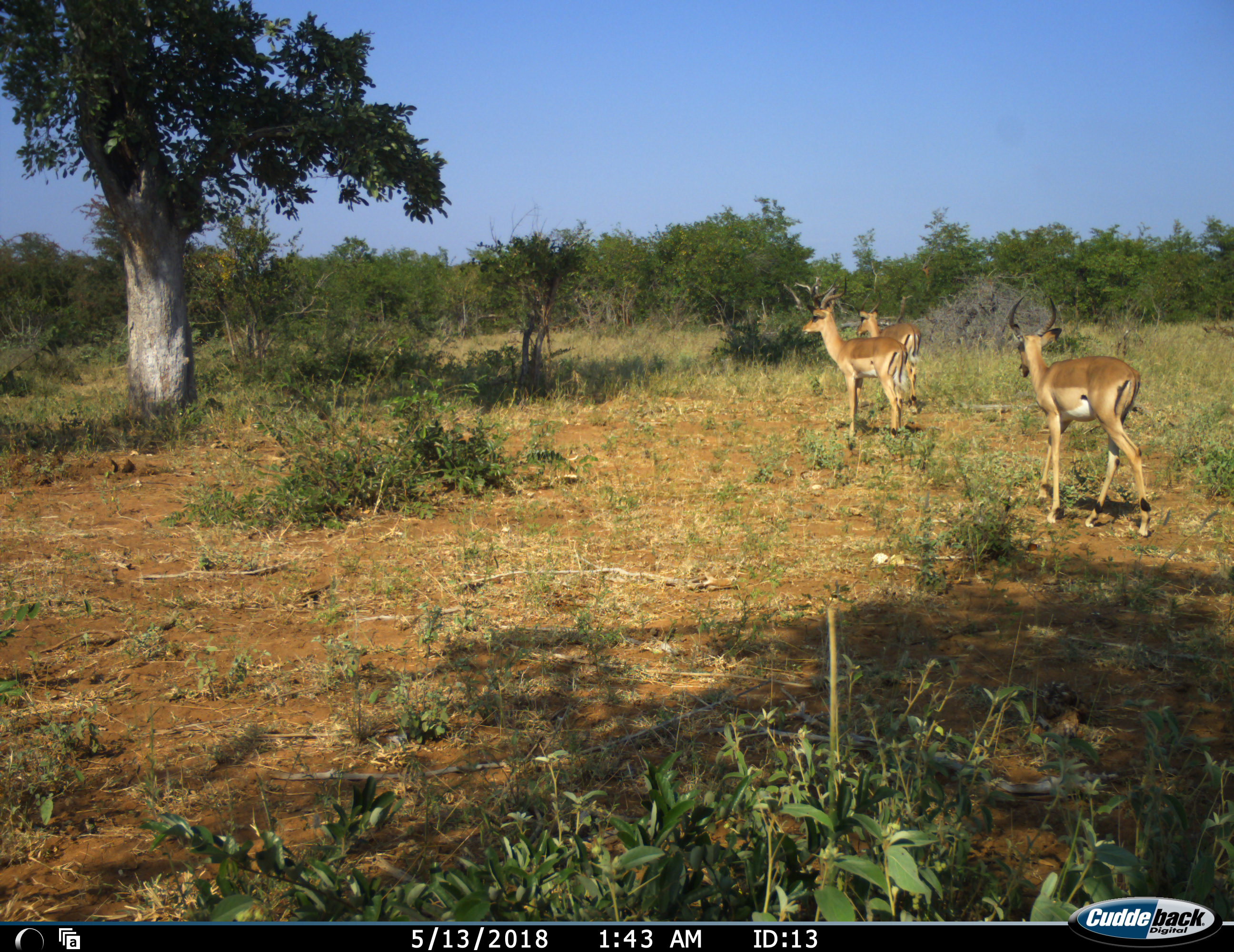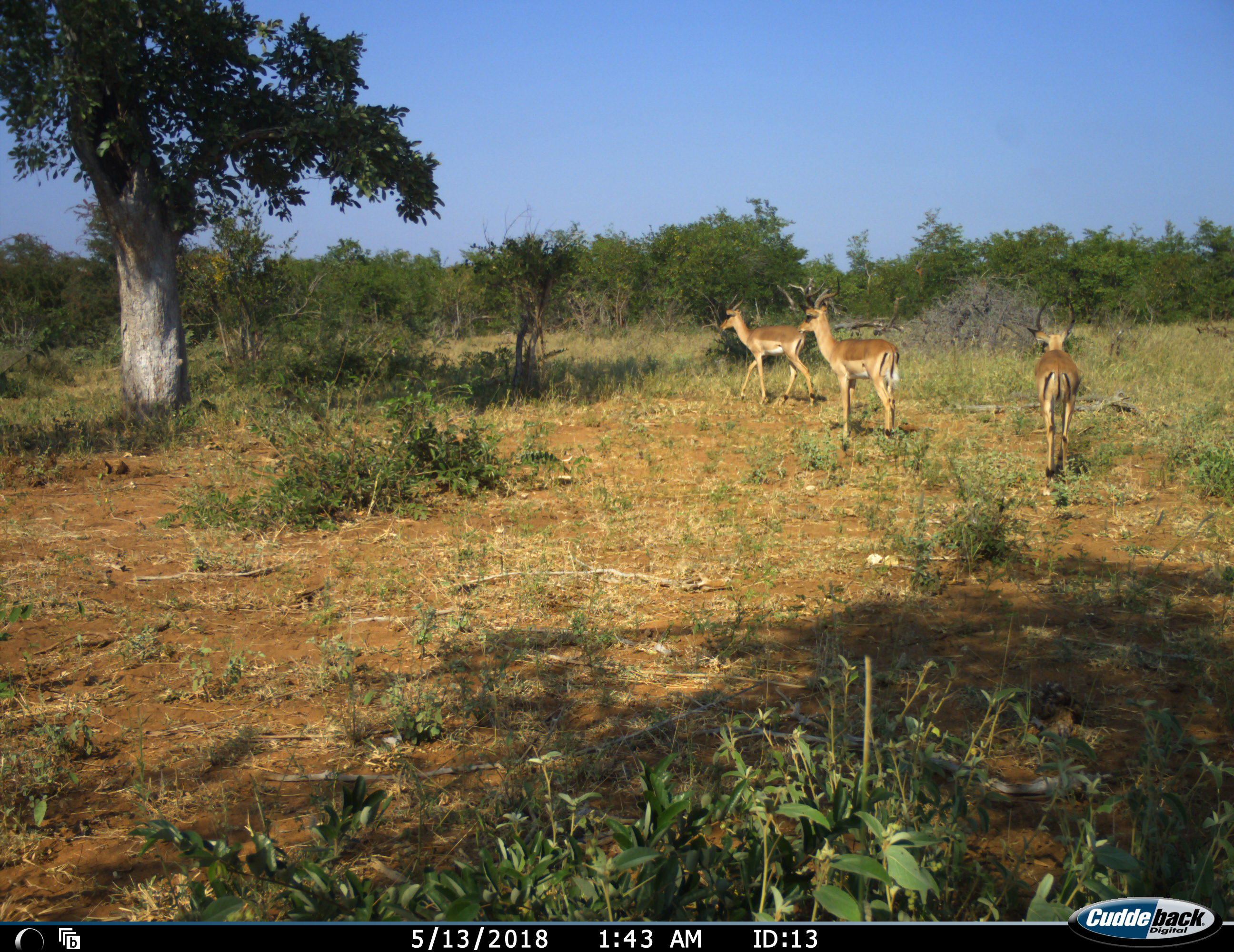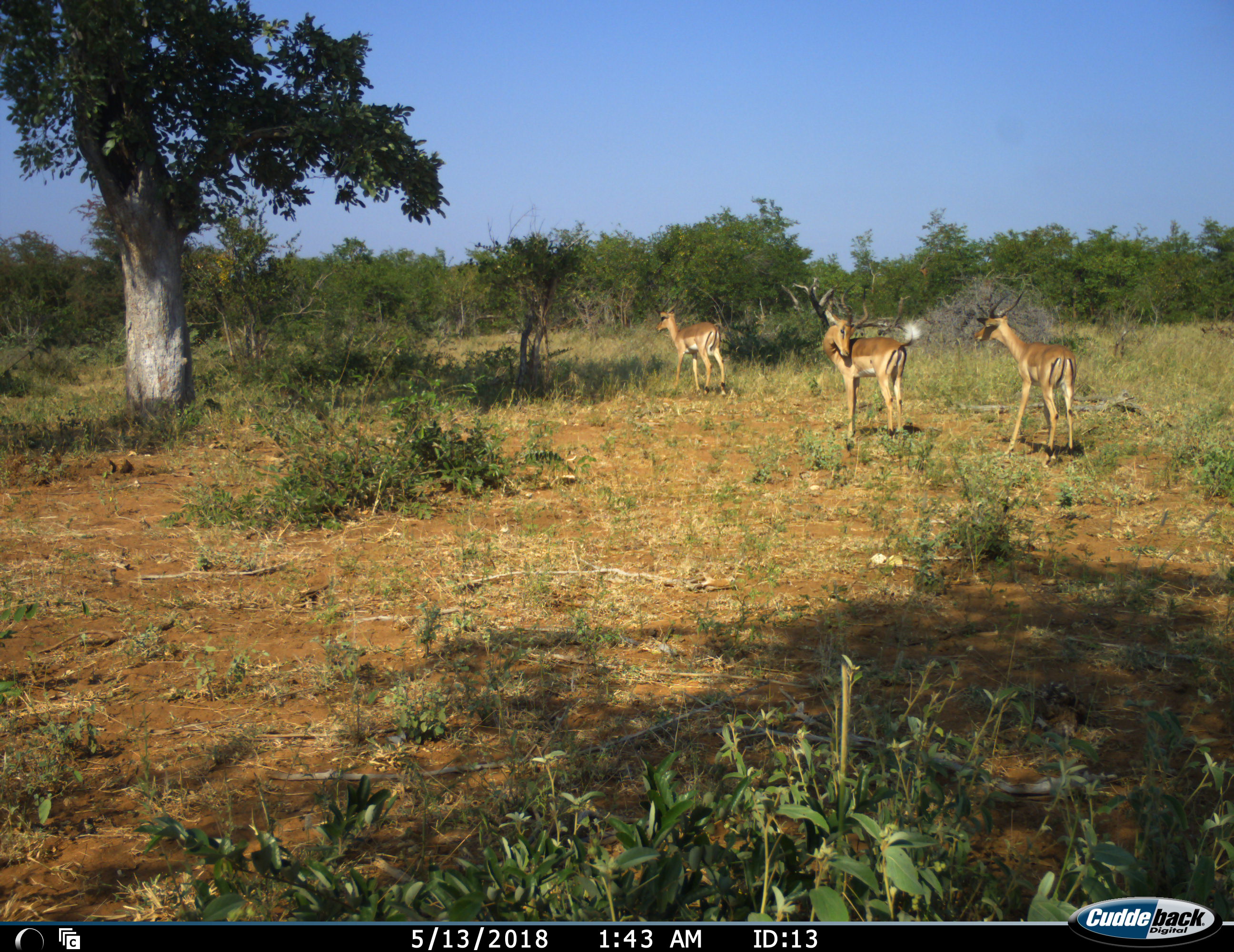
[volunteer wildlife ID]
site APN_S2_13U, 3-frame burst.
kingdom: Animalia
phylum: Chordata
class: Mammalia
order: Artiodactyla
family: Bovidae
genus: Aepyceros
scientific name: Aepyceros melampus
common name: impala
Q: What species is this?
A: Impala (Aepyceros melampus).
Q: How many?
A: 3.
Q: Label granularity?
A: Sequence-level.